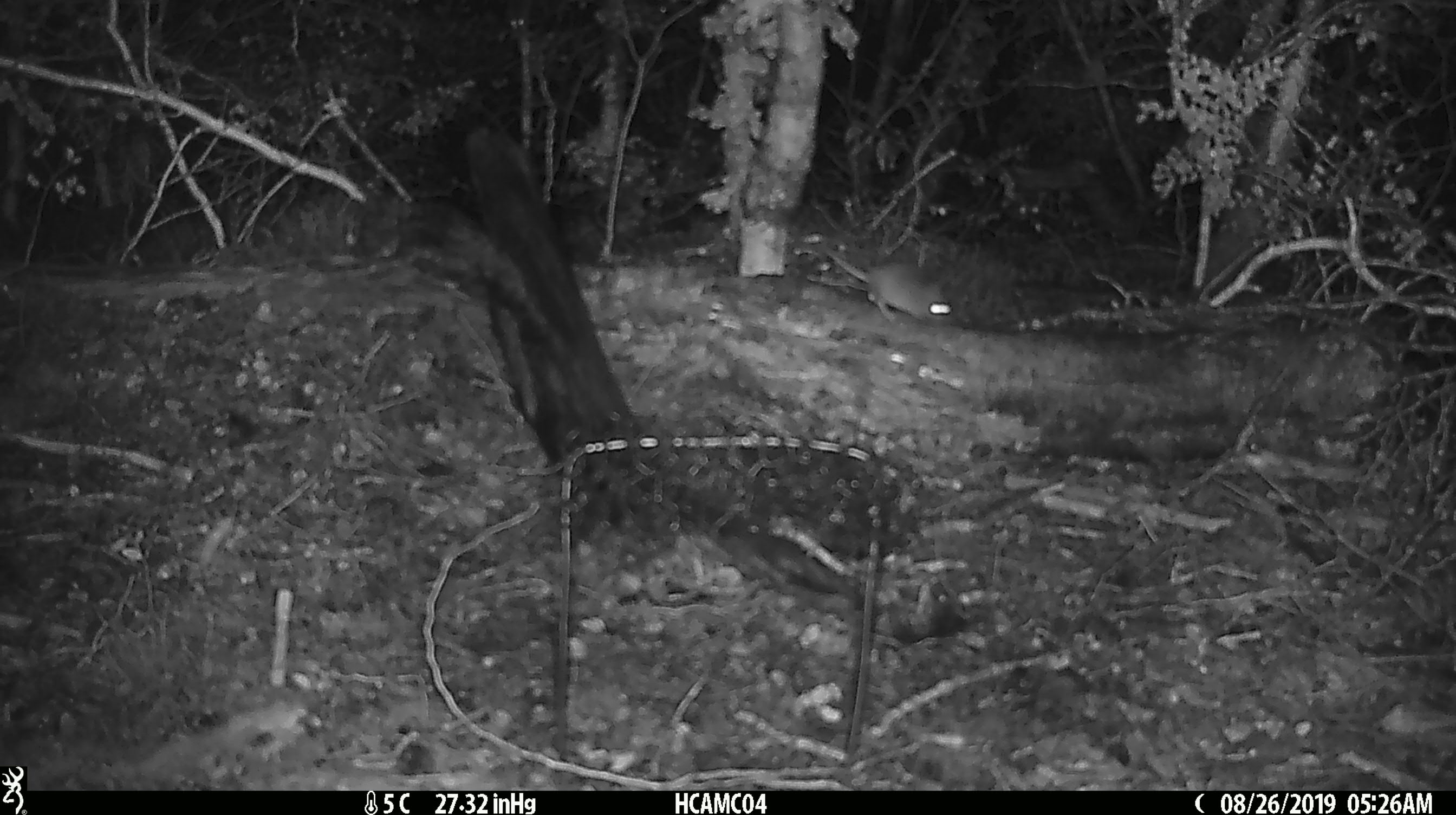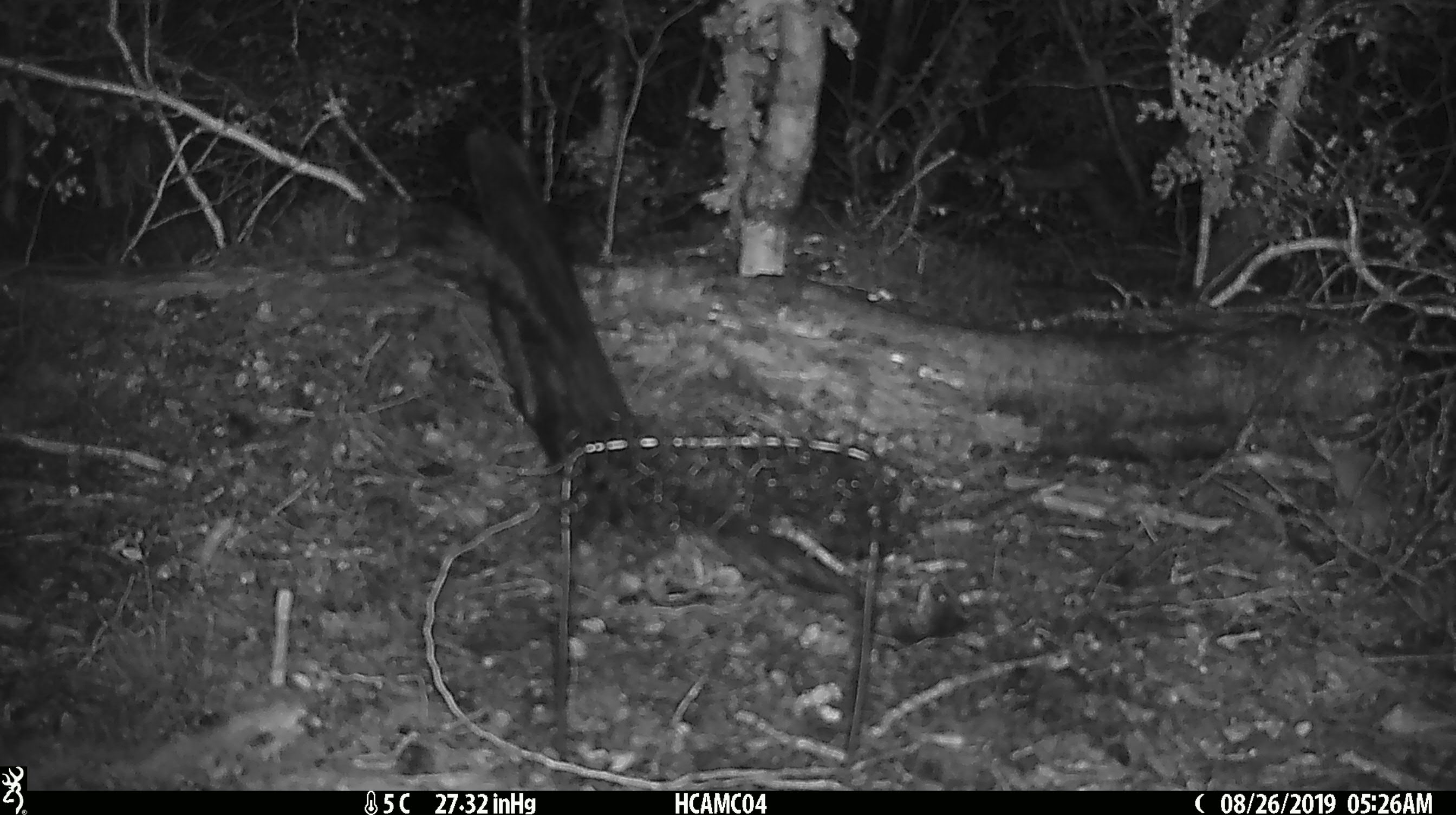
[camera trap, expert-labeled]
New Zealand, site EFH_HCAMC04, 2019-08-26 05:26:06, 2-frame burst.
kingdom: Animalia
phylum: Chordata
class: Mammalia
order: Rodentia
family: Muridae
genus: Mus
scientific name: Mus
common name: mouse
Mouse (Mus).